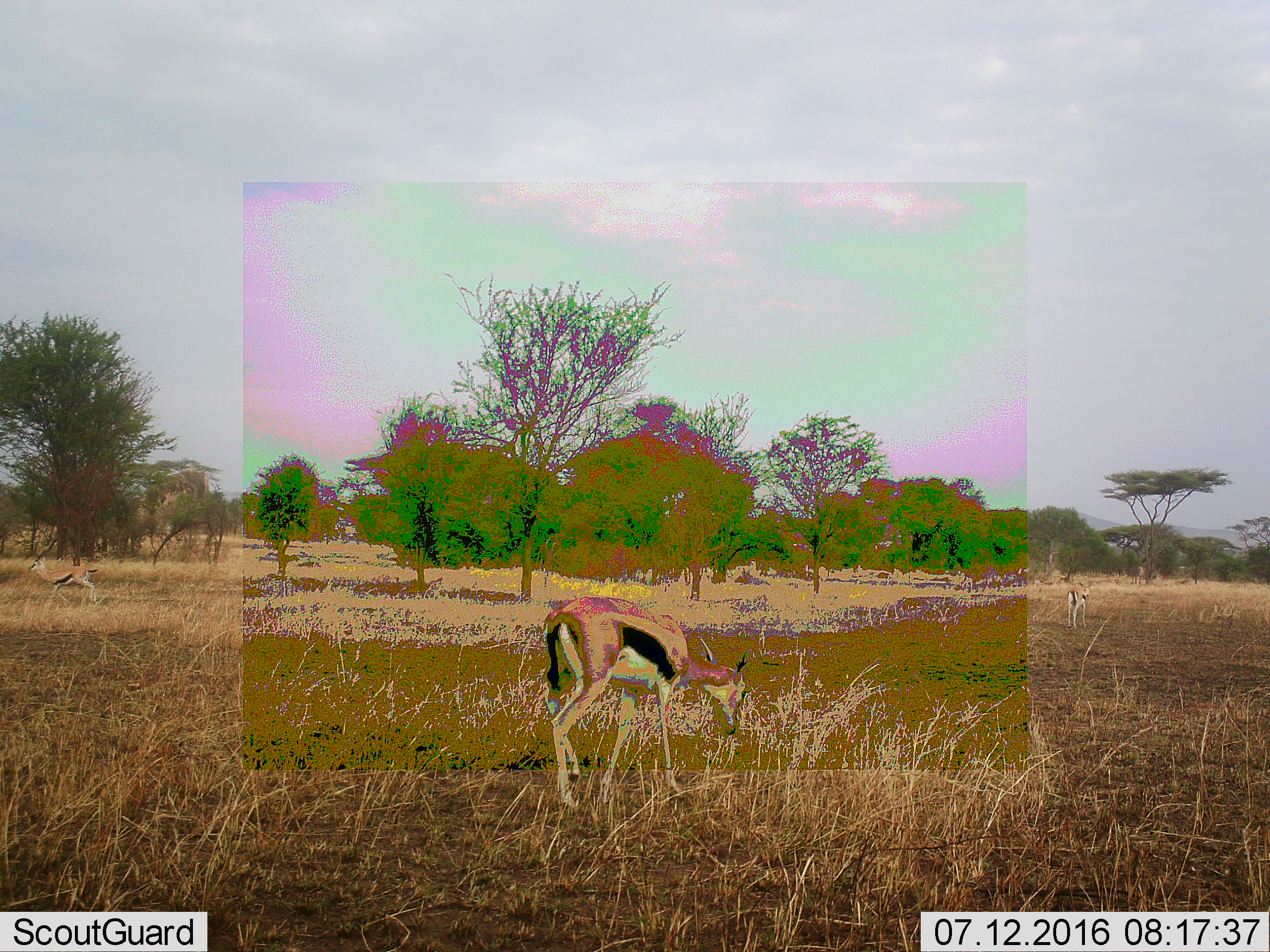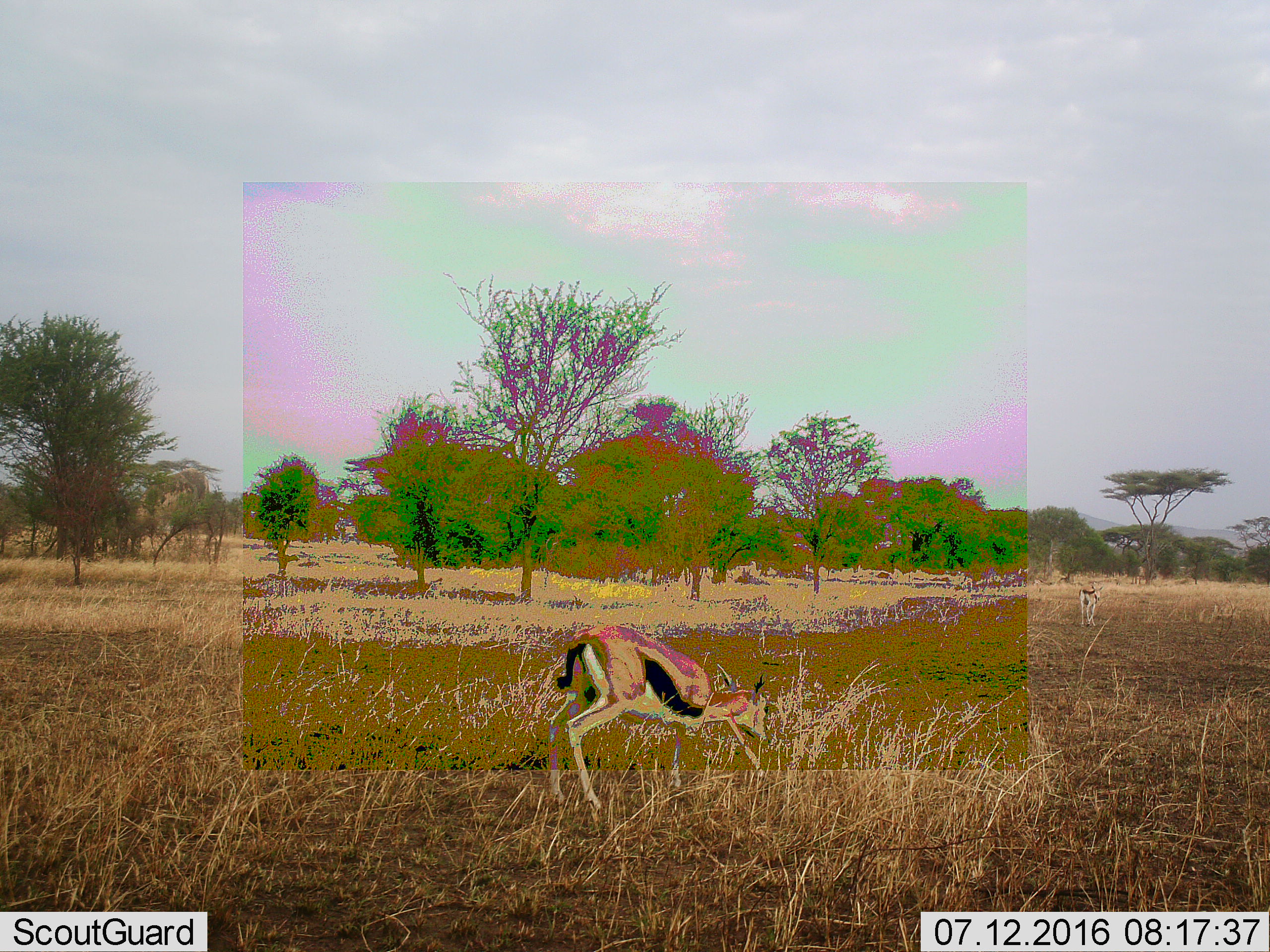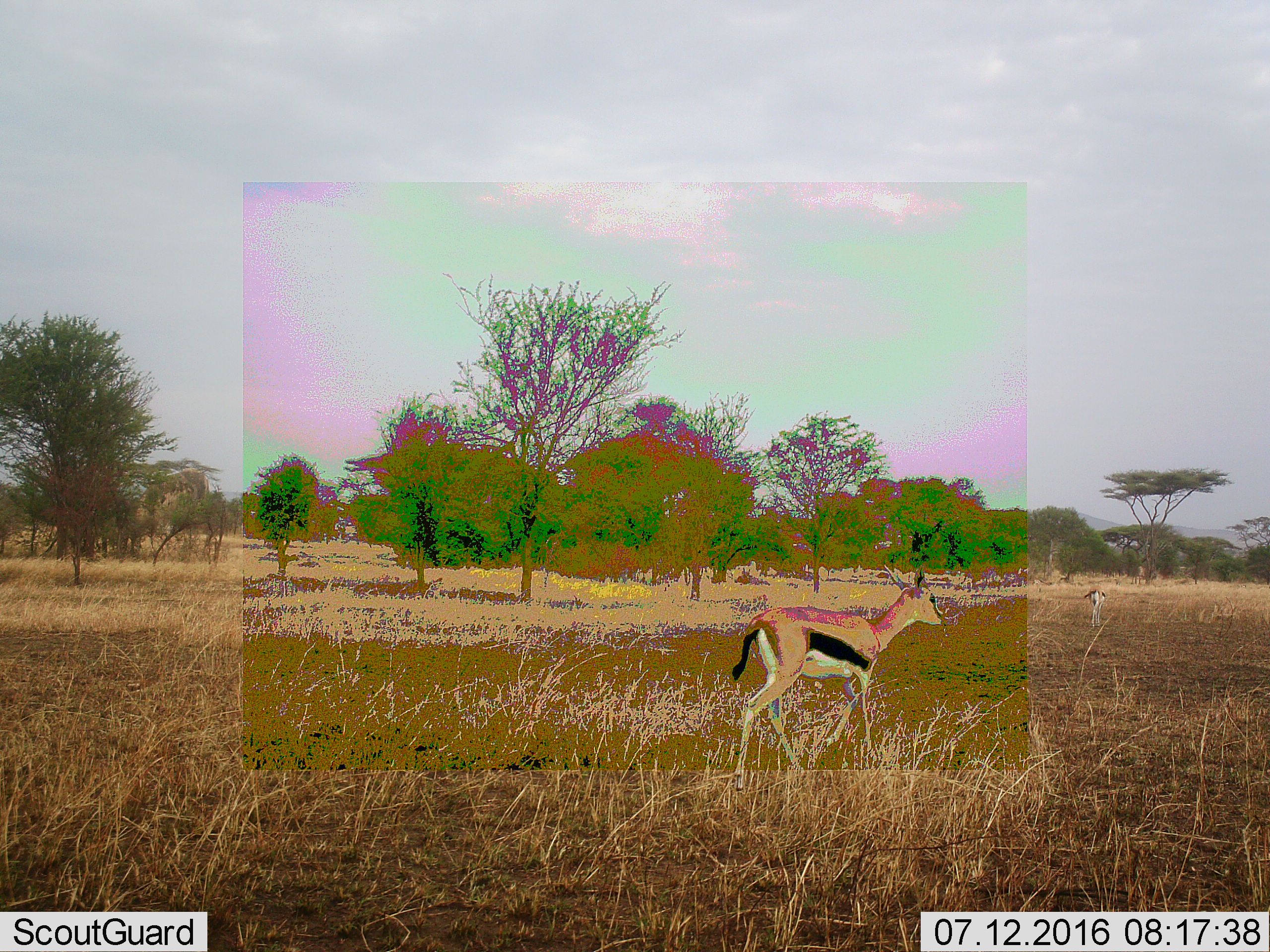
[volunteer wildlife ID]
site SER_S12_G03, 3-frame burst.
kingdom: Animalia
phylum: Chordata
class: Mammalia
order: Artiodactyla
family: Bovidae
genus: Eudorcas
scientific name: Eudorcas thomsonii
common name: thomson's gazelle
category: gazellethomsons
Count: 3.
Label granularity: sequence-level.